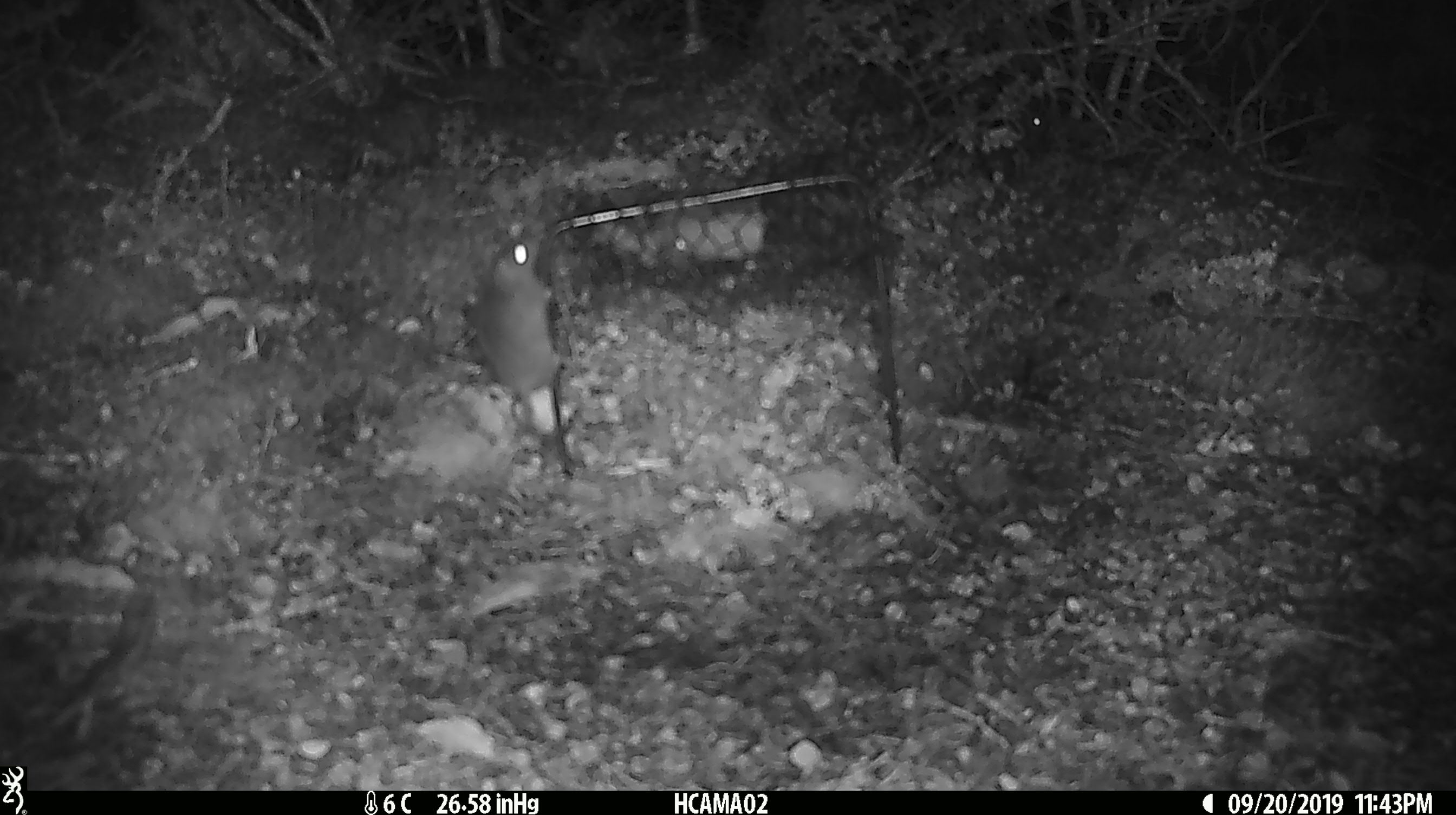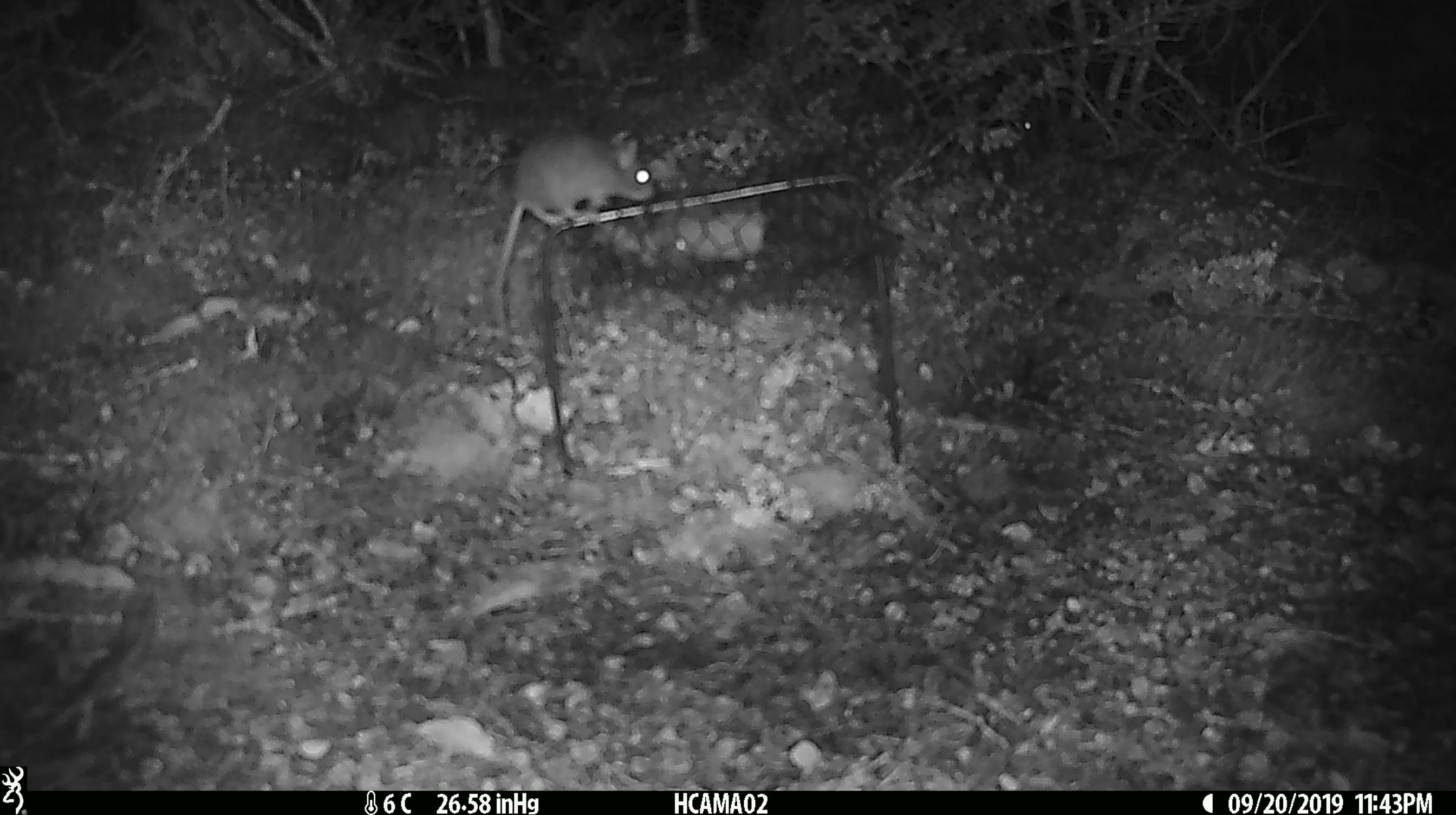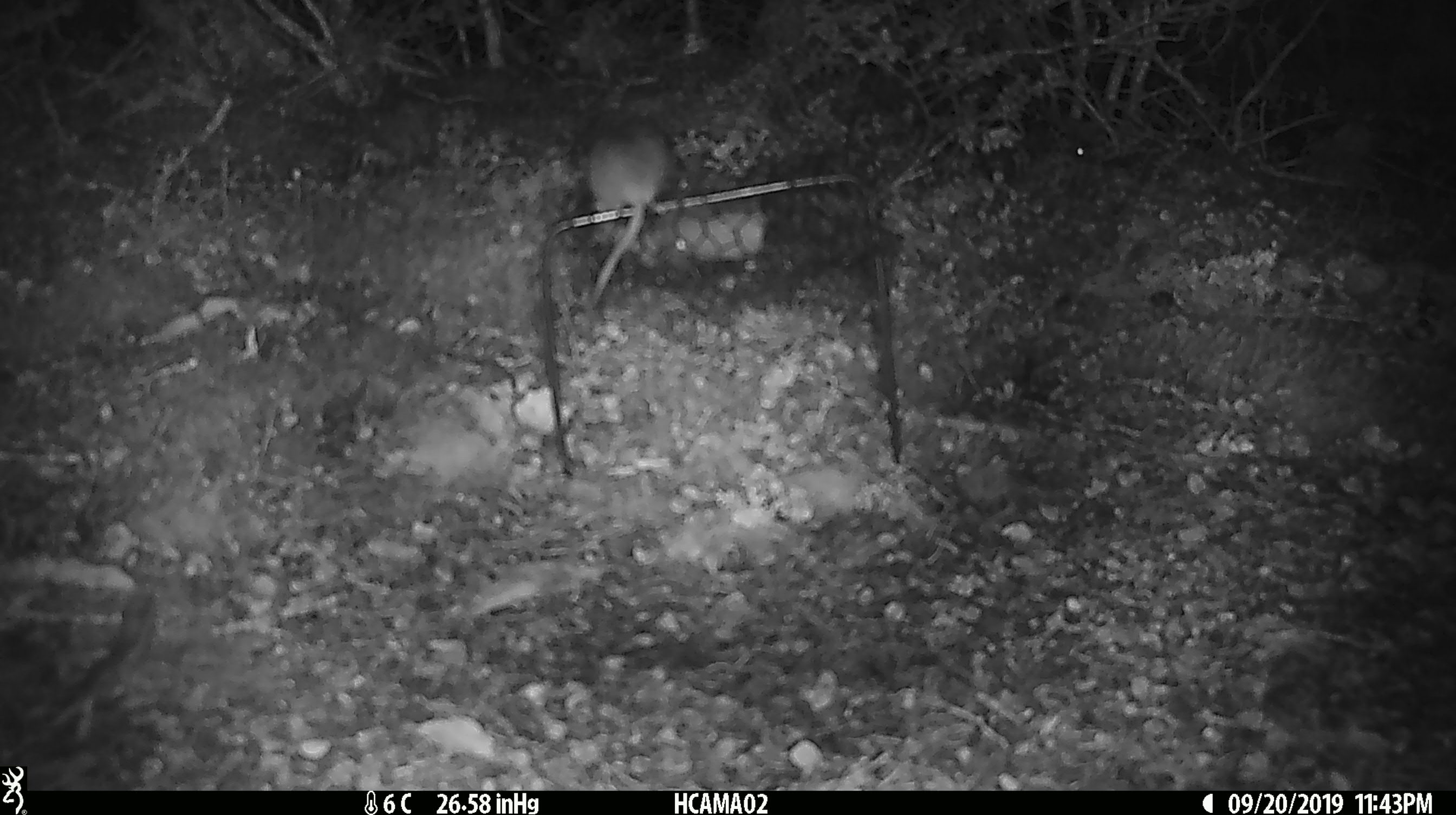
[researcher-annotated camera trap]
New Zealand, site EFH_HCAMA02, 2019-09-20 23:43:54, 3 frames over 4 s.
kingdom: Animalia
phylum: Chordata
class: Mammalia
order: Rodentia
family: Muridae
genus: Mus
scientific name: Mus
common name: mouse